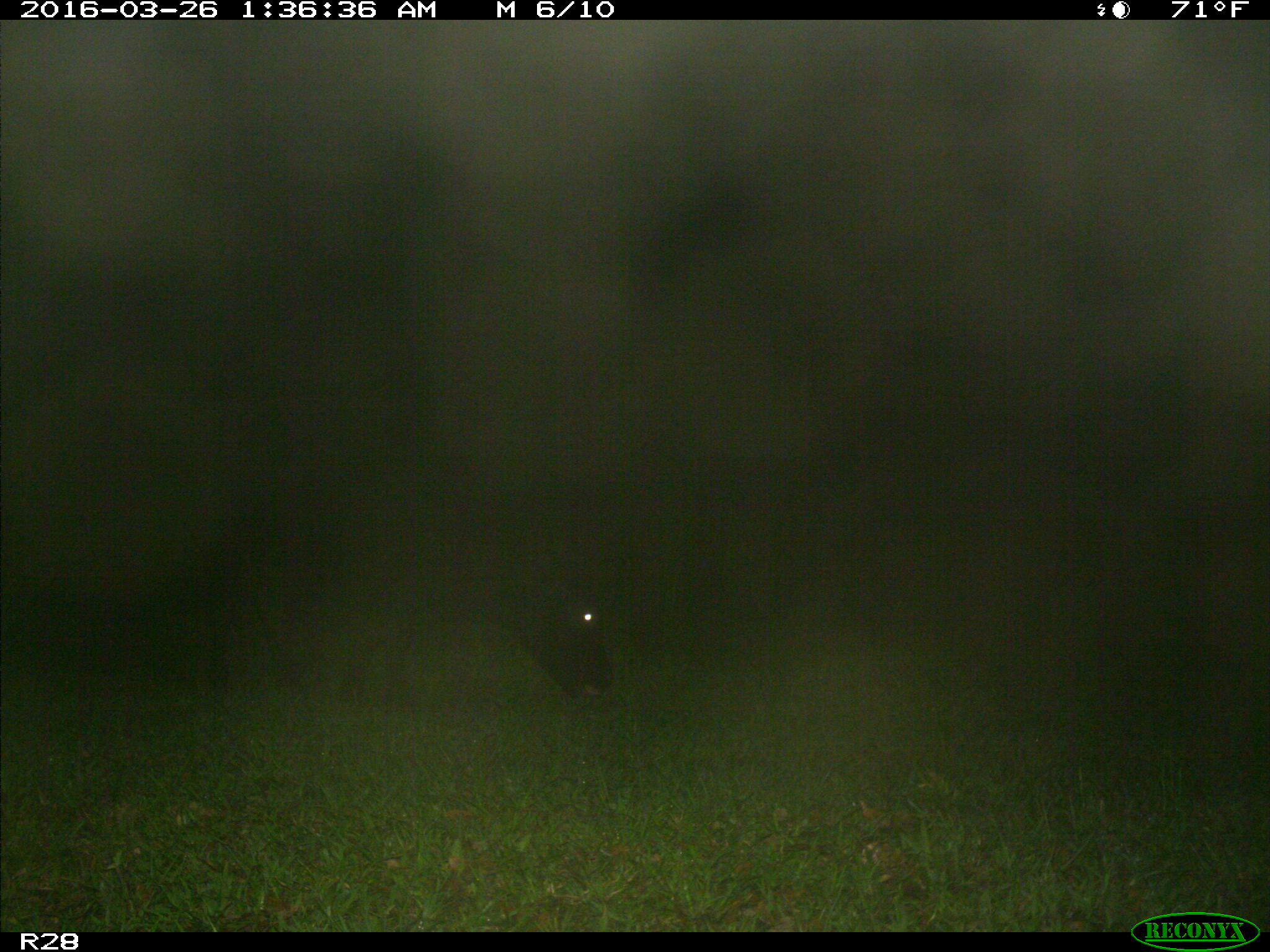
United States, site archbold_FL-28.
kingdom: Animalia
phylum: Chordata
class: Mammalia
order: Artiodactyla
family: Bovidae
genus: Bos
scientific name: Bos taurus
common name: domestic cow